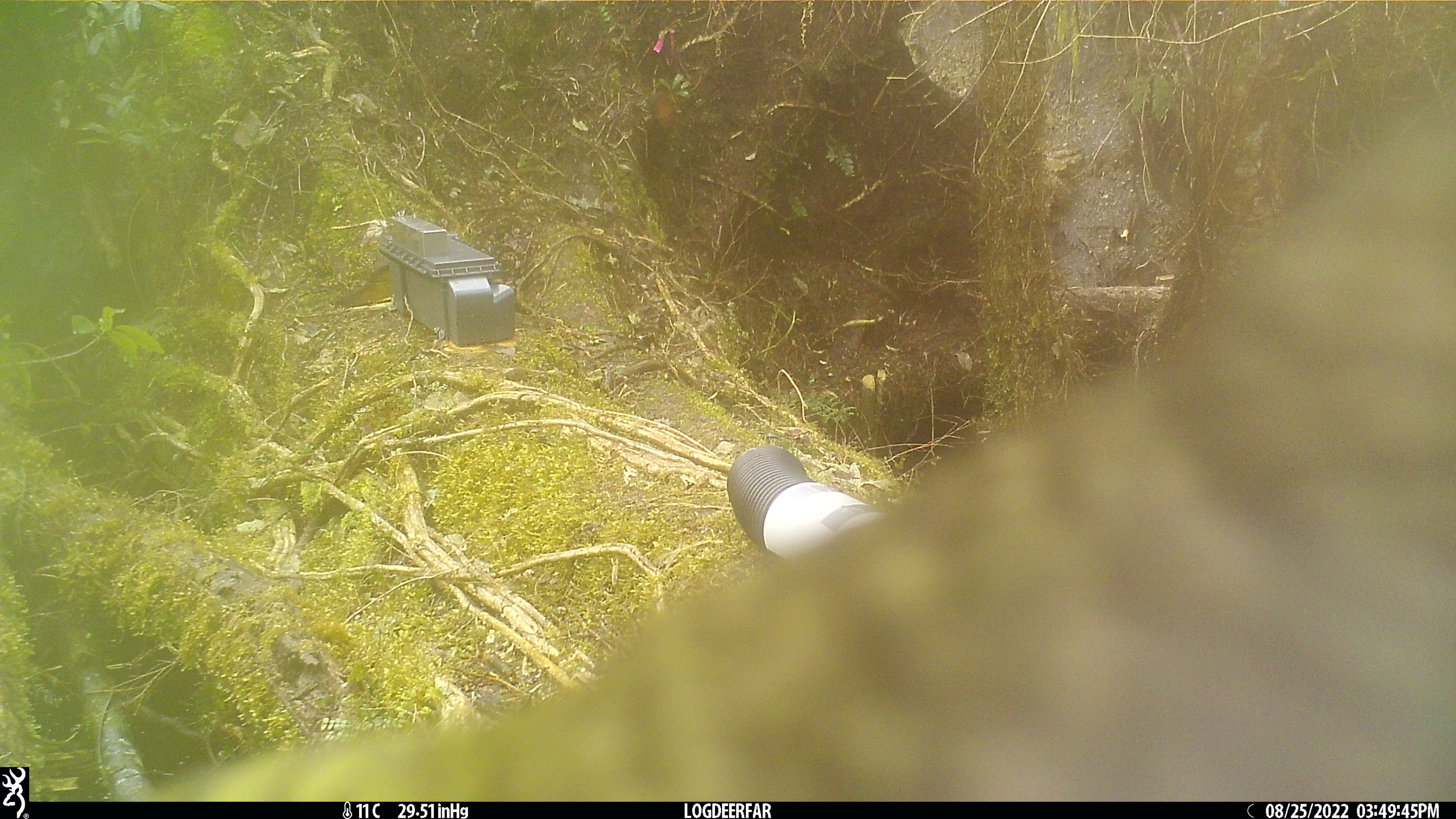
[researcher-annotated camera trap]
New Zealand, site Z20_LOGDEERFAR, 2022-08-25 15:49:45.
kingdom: Animalia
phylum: Chordata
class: Aves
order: Psittaciformes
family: Strigopidae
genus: Nestor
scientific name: Nestor notabilis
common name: kea